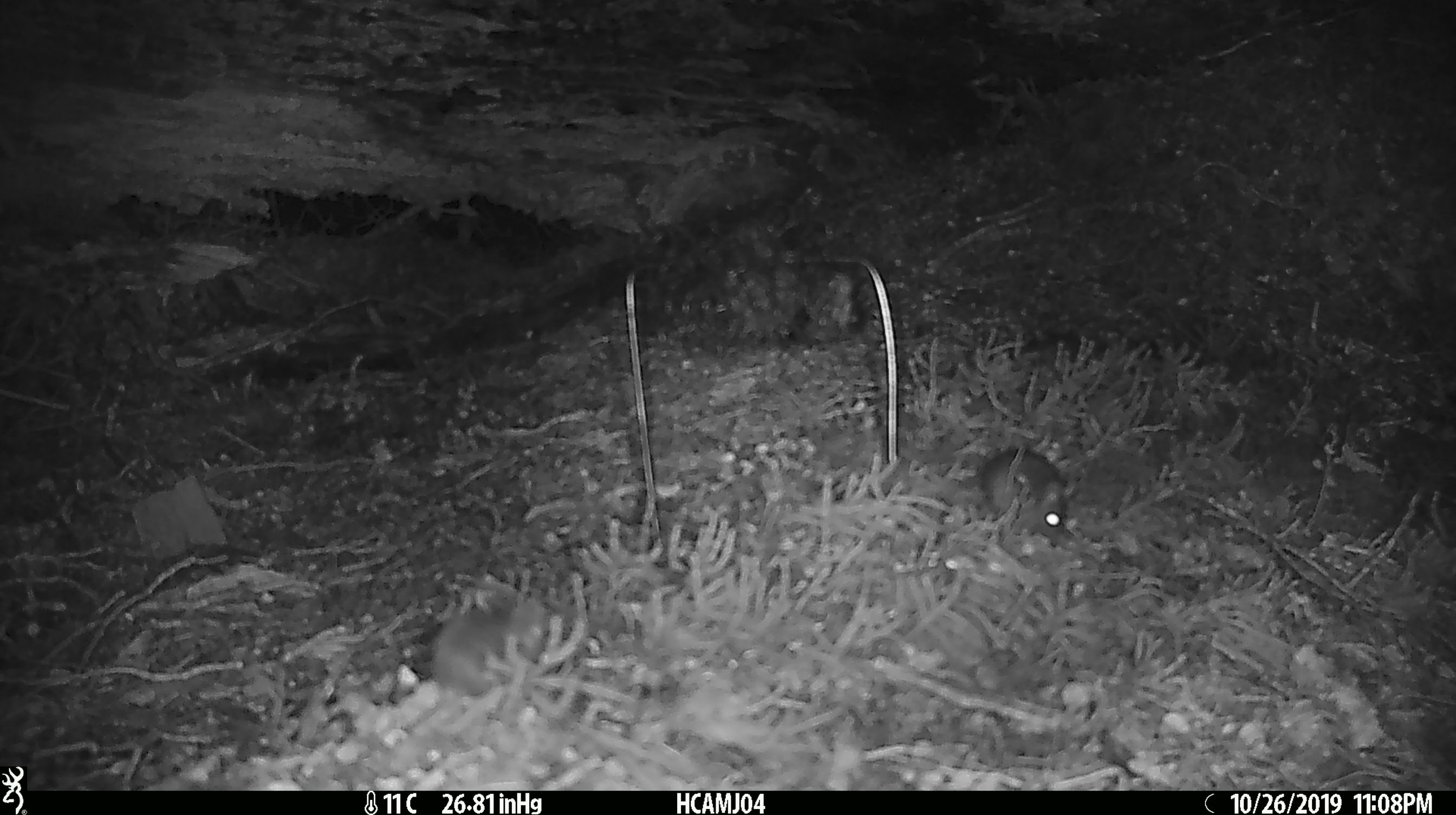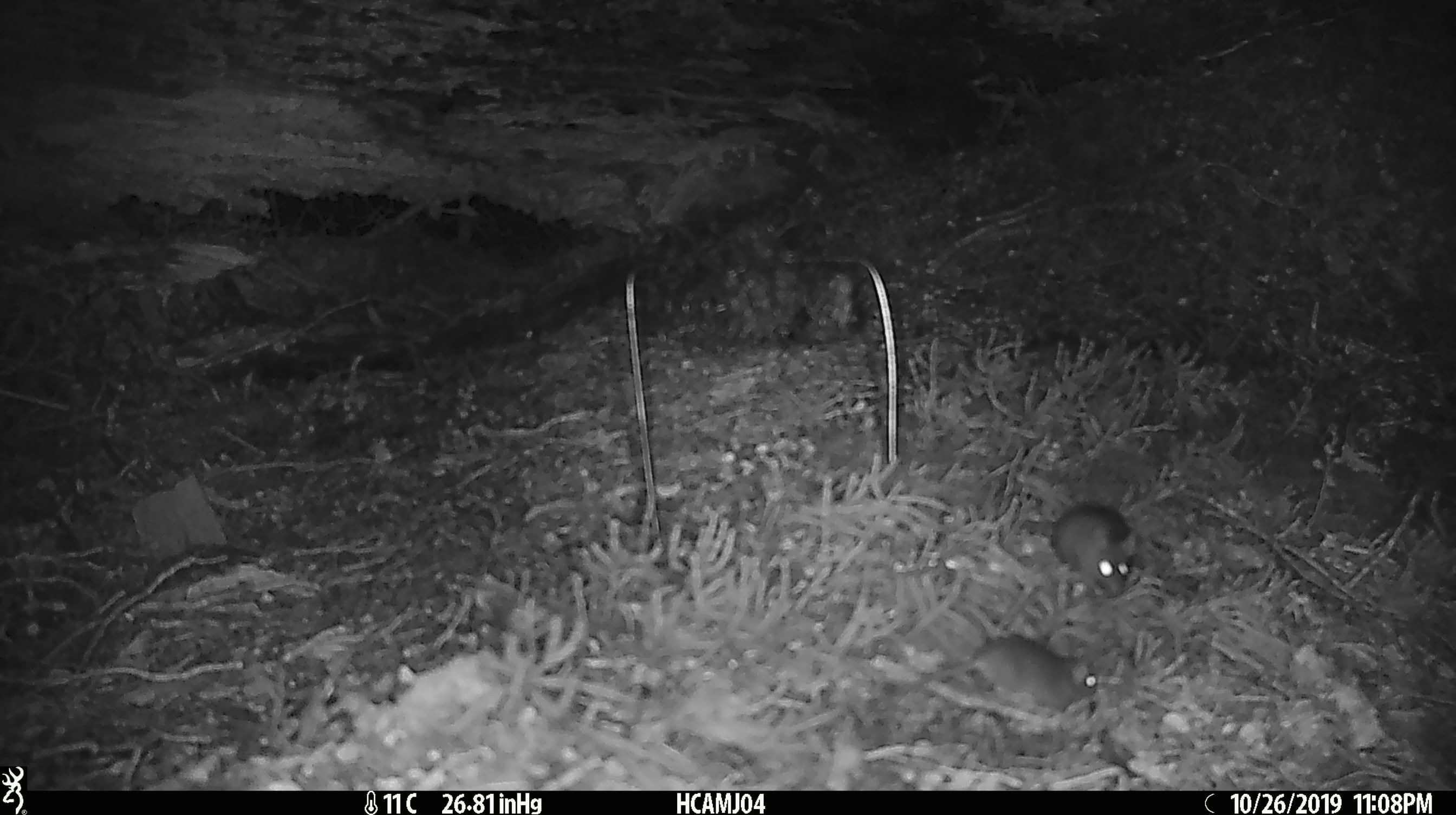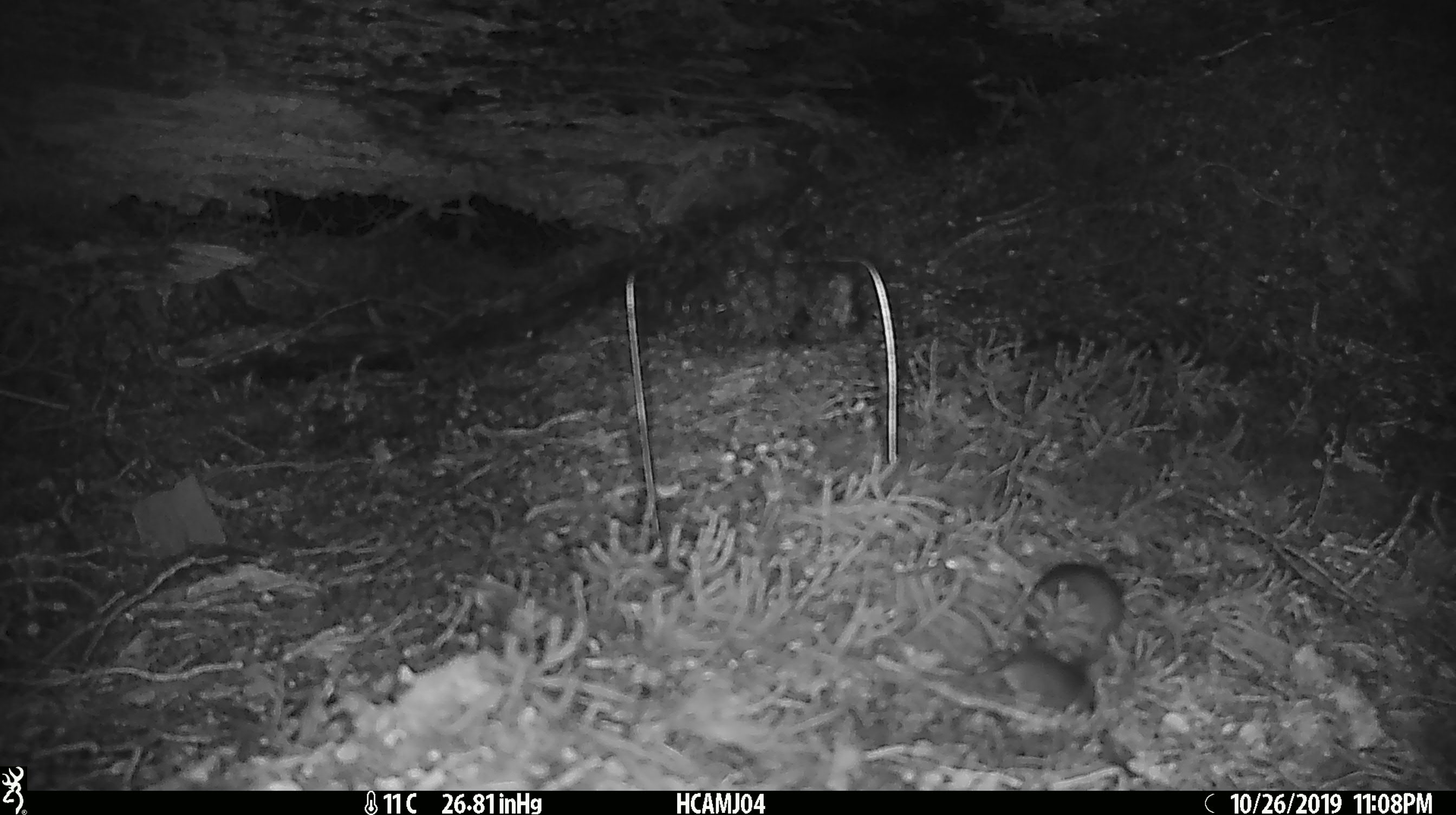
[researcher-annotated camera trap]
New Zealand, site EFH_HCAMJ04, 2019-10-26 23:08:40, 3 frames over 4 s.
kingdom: Animalia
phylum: Chordata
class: Mammalia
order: Rodentia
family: Muridae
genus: Mus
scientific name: Mus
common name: mouse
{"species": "mouse (Mus)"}